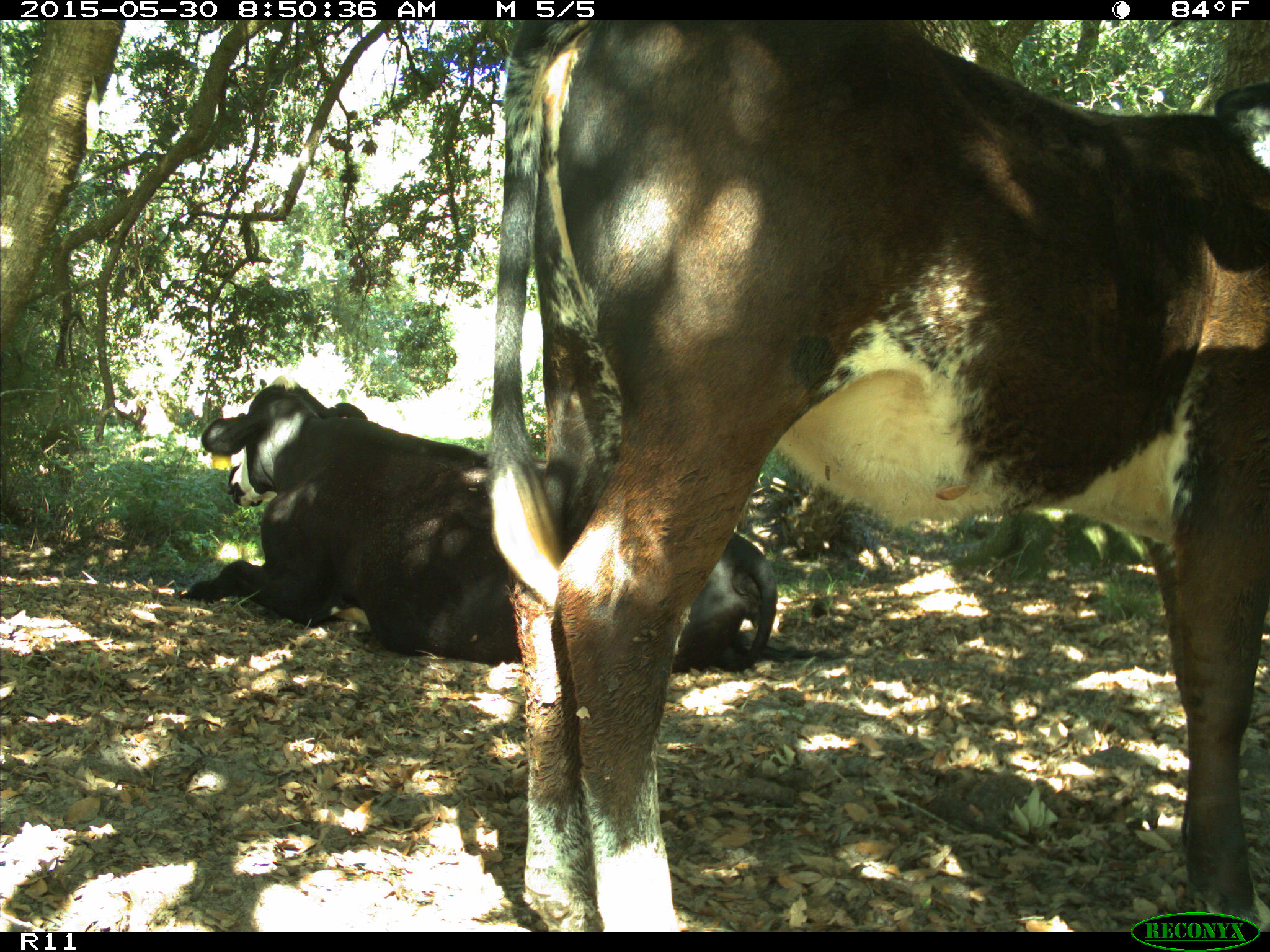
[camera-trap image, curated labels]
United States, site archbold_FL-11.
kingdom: Animalia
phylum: Chordata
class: Mammalia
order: Artiodactyla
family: Bovidae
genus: Bos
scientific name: Bos taurus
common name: domestic cow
Bos taurus (domestic cow).